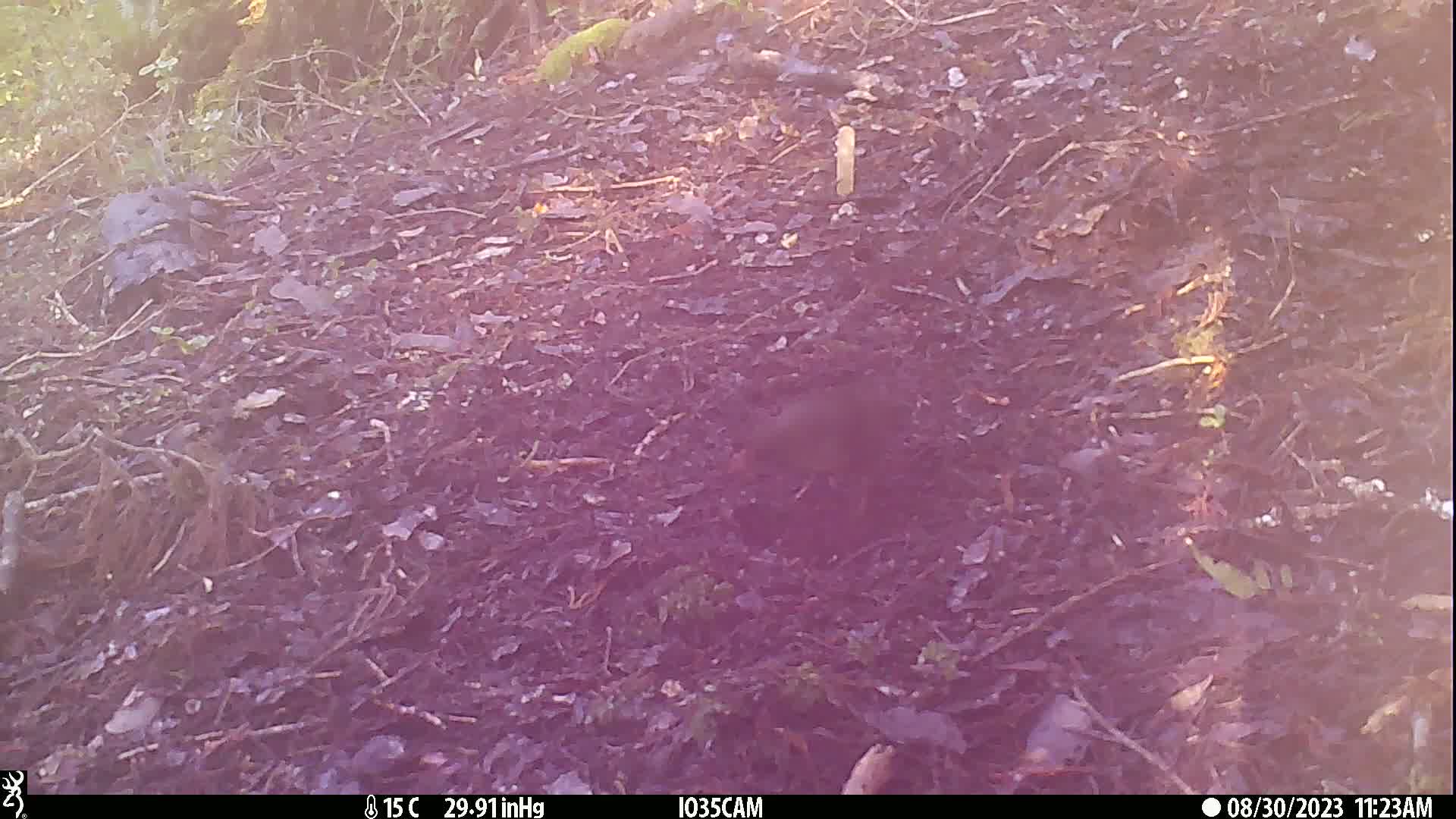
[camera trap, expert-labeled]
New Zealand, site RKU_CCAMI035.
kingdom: Animalia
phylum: Chordata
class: Aves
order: Passeriformes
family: Turdidae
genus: Turdus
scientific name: Turdus merula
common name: eurasian blackbird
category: blackbird